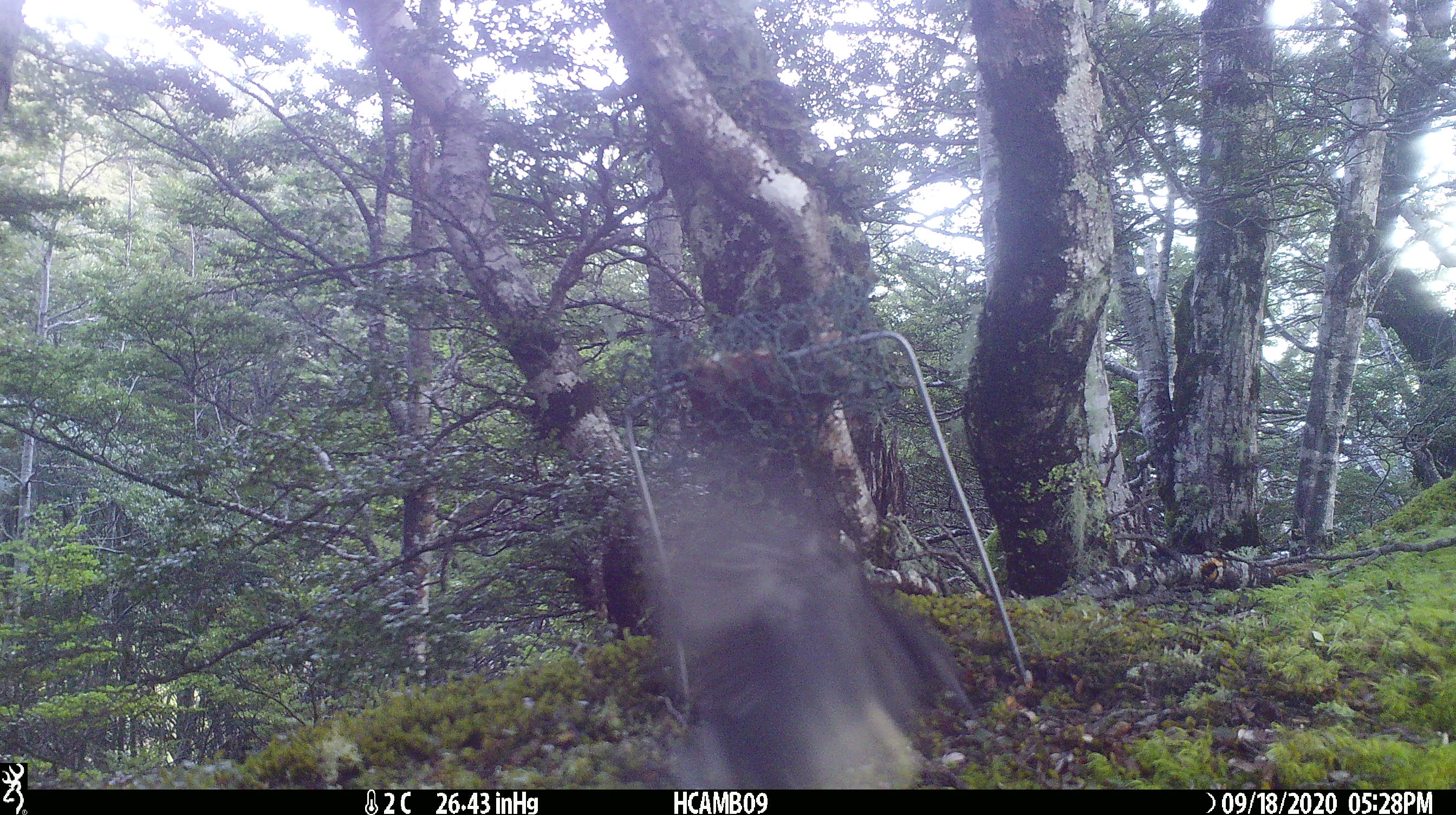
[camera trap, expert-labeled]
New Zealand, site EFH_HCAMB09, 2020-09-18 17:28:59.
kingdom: Animalia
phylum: Chordata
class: Aves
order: Passeriformes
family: Petroicidae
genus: Petroica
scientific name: Petroica australis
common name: new zealand robin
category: robin